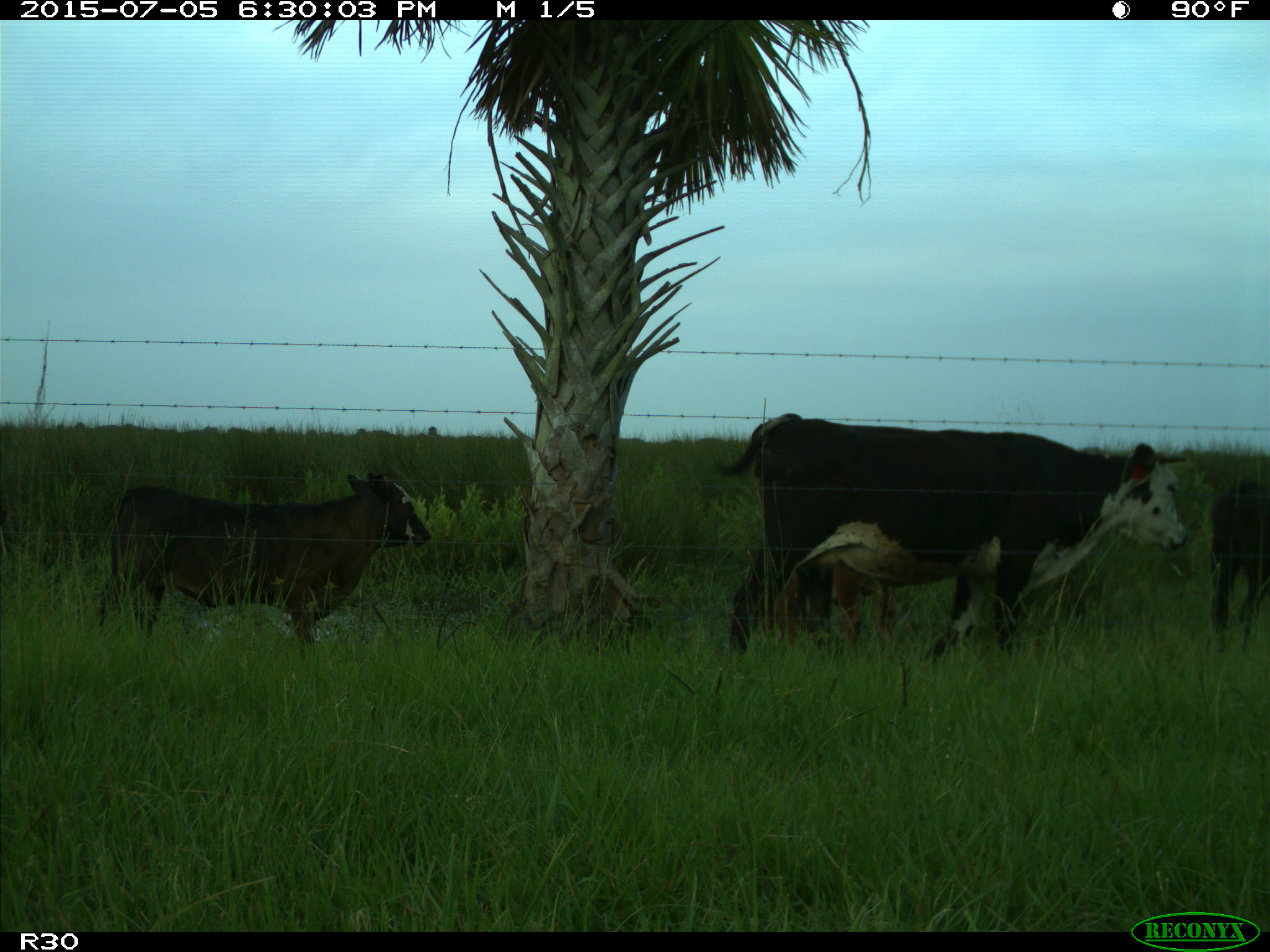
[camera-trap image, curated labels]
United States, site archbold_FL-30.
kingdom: Animalia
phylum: Chordata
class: Mammalia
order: Artiodactyla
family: Bovidae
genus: Bos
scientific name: Bos taurus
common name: domestic cow